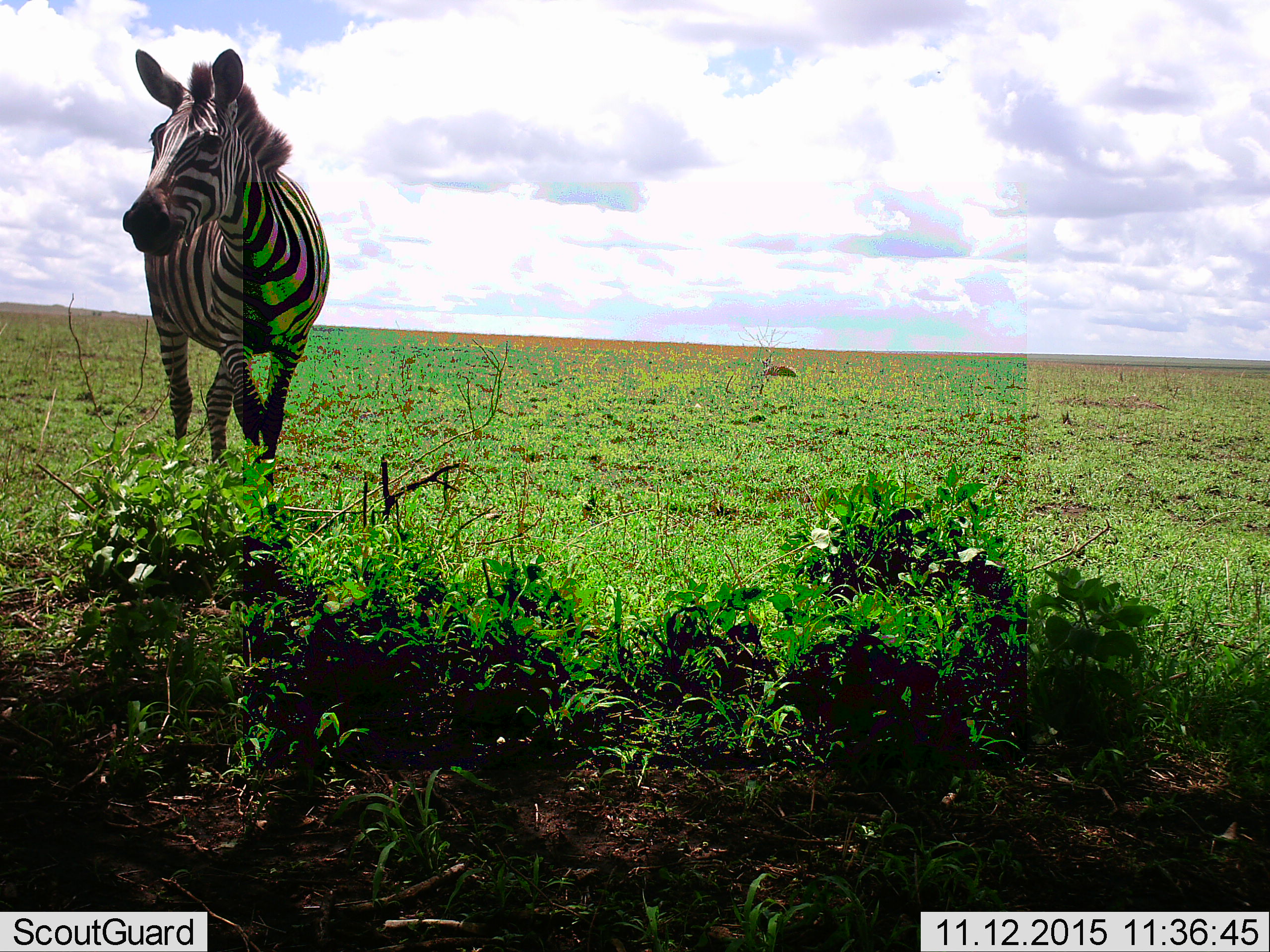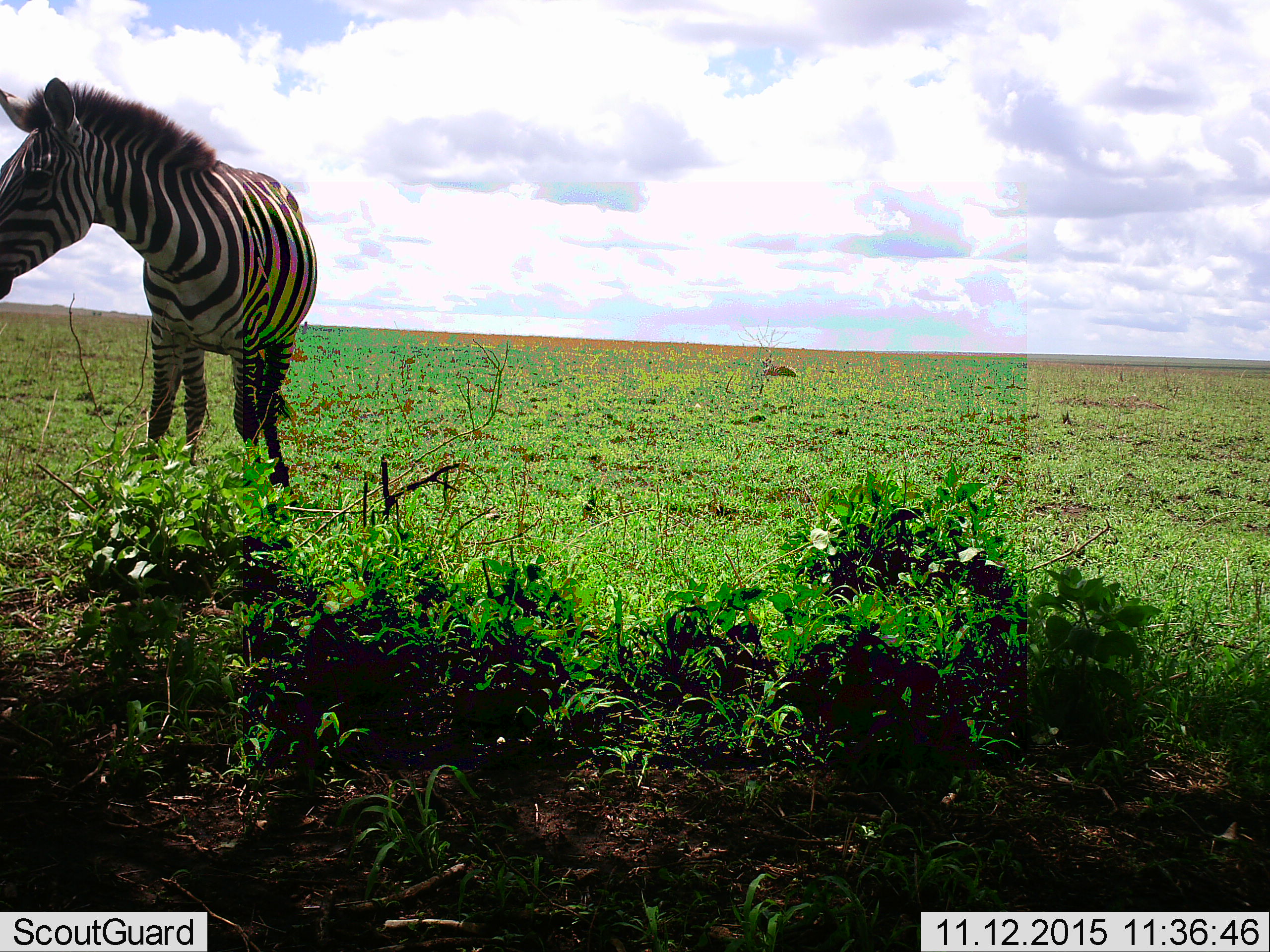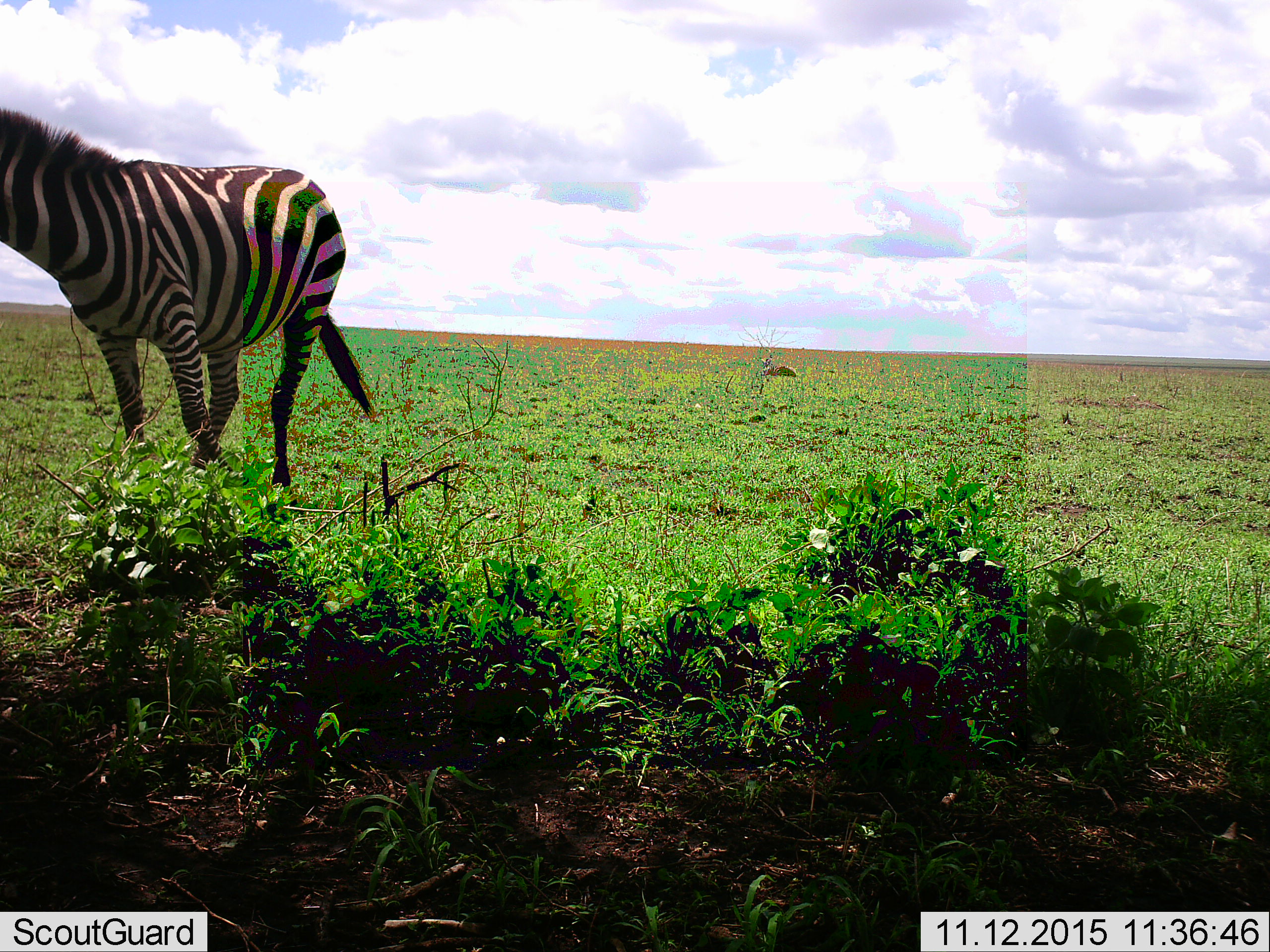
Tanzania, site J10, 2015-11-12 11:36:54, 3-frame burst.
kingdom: Animalia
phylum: Chordata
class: Mammalia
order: Perissodactyla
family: Equidae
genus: Equus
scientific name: Equus quagga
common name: plains zebra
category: zebra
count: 1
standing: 50%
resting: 10%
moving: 50%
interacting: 0%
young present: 0%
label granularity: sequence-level